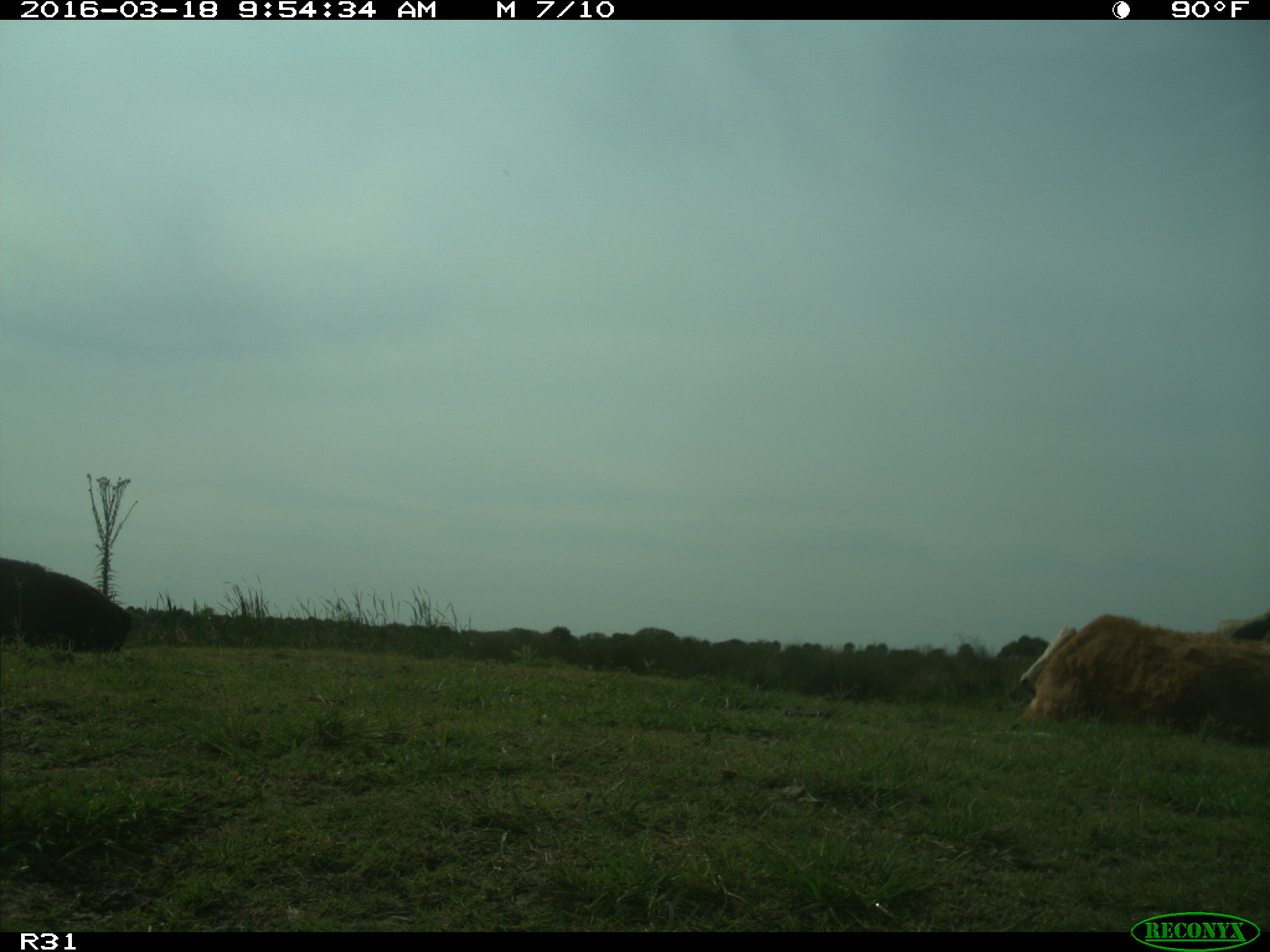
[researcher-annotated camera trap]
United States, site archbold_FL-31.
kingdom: Animalia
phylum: Chordata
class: Mammalia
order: Artiodactyla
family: Bovidae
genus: Bos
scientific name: Bos taurus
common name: domestic cow